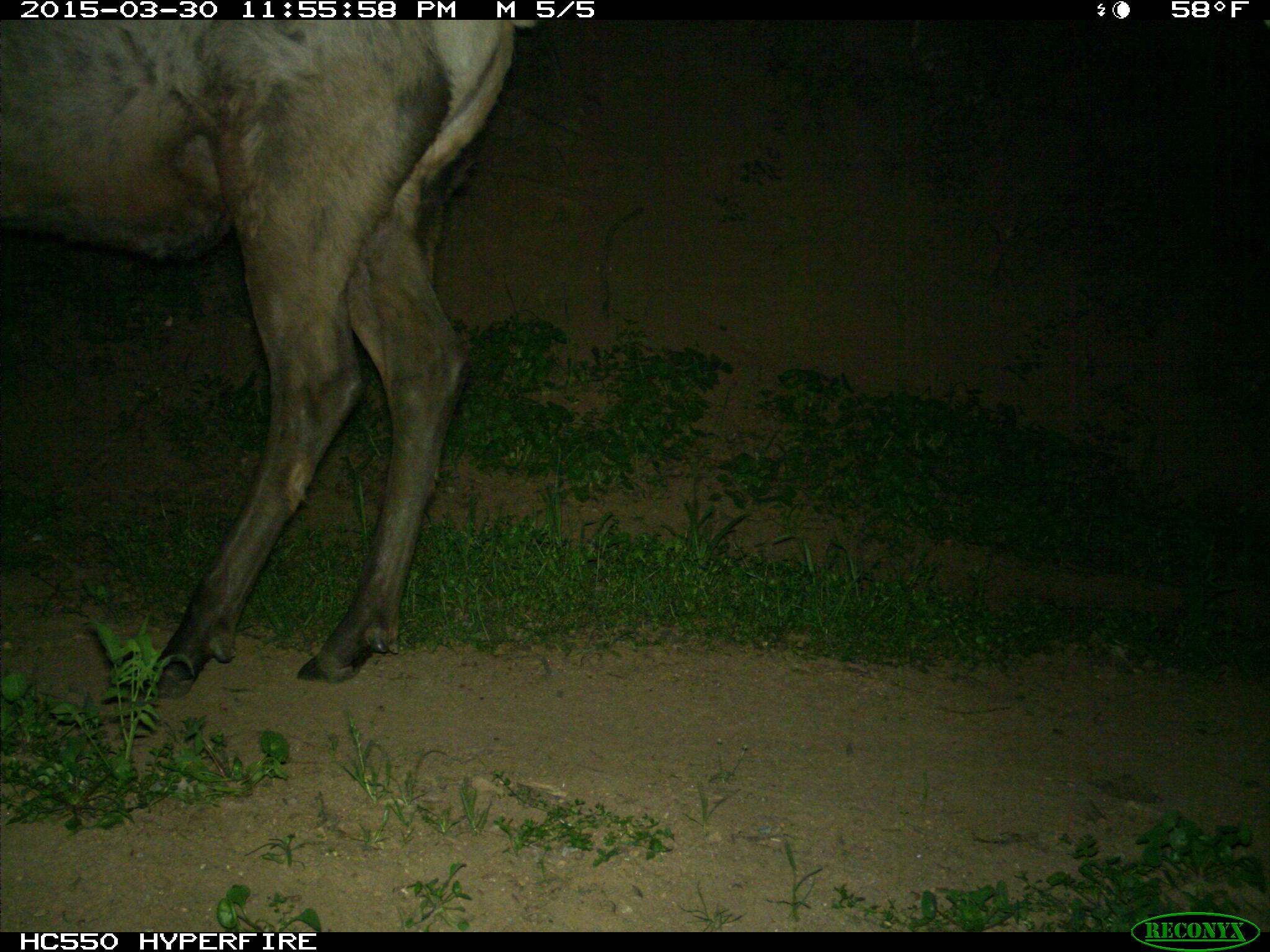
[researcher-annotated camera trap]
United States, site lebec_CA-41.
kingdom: Animalia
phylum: Chordata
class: Mammalia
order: Artiodactyla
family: Cervidae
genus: Cervus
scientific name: Cervus canadensis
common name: elk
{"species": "Cervus canadensis (elk)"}